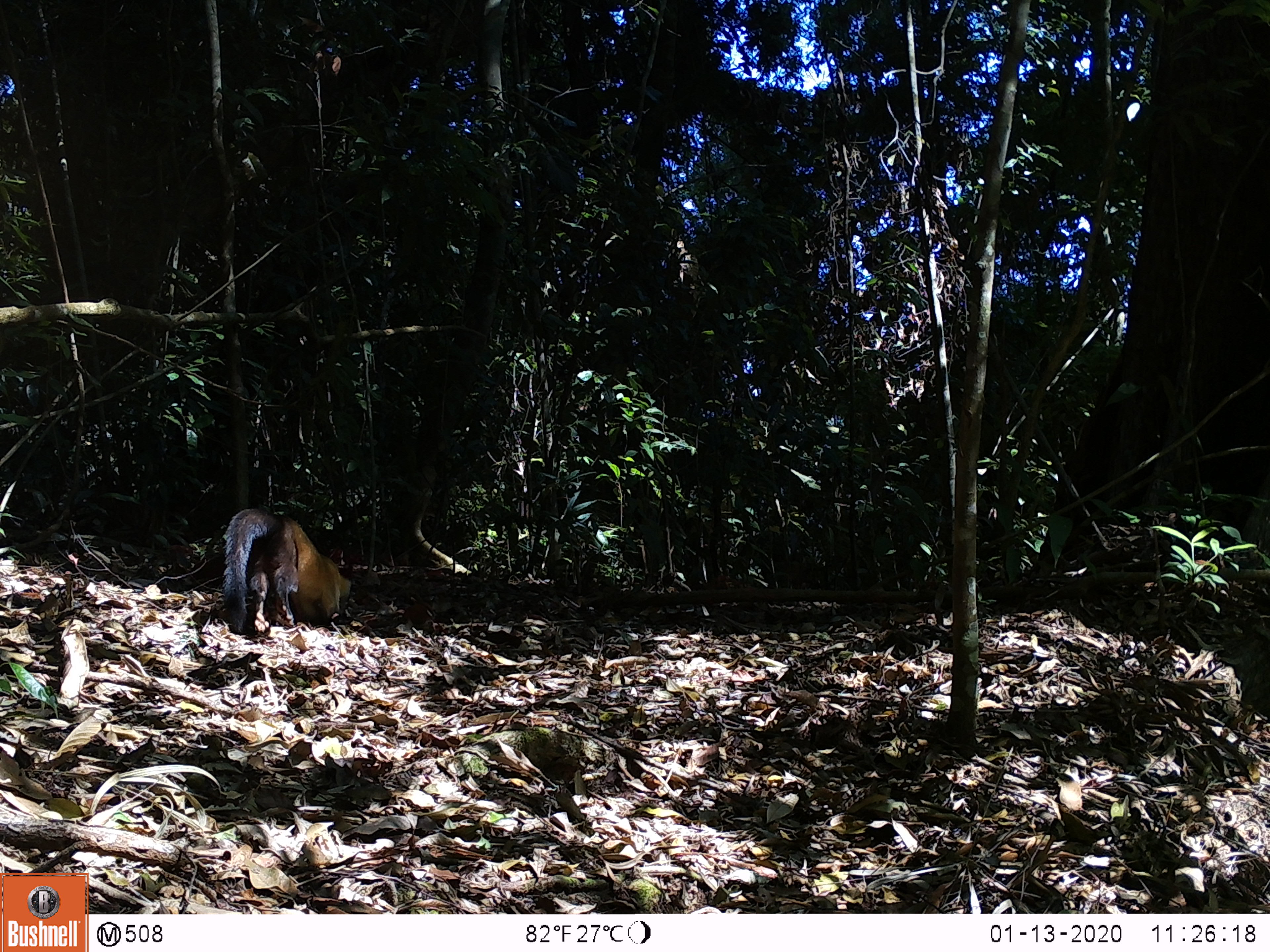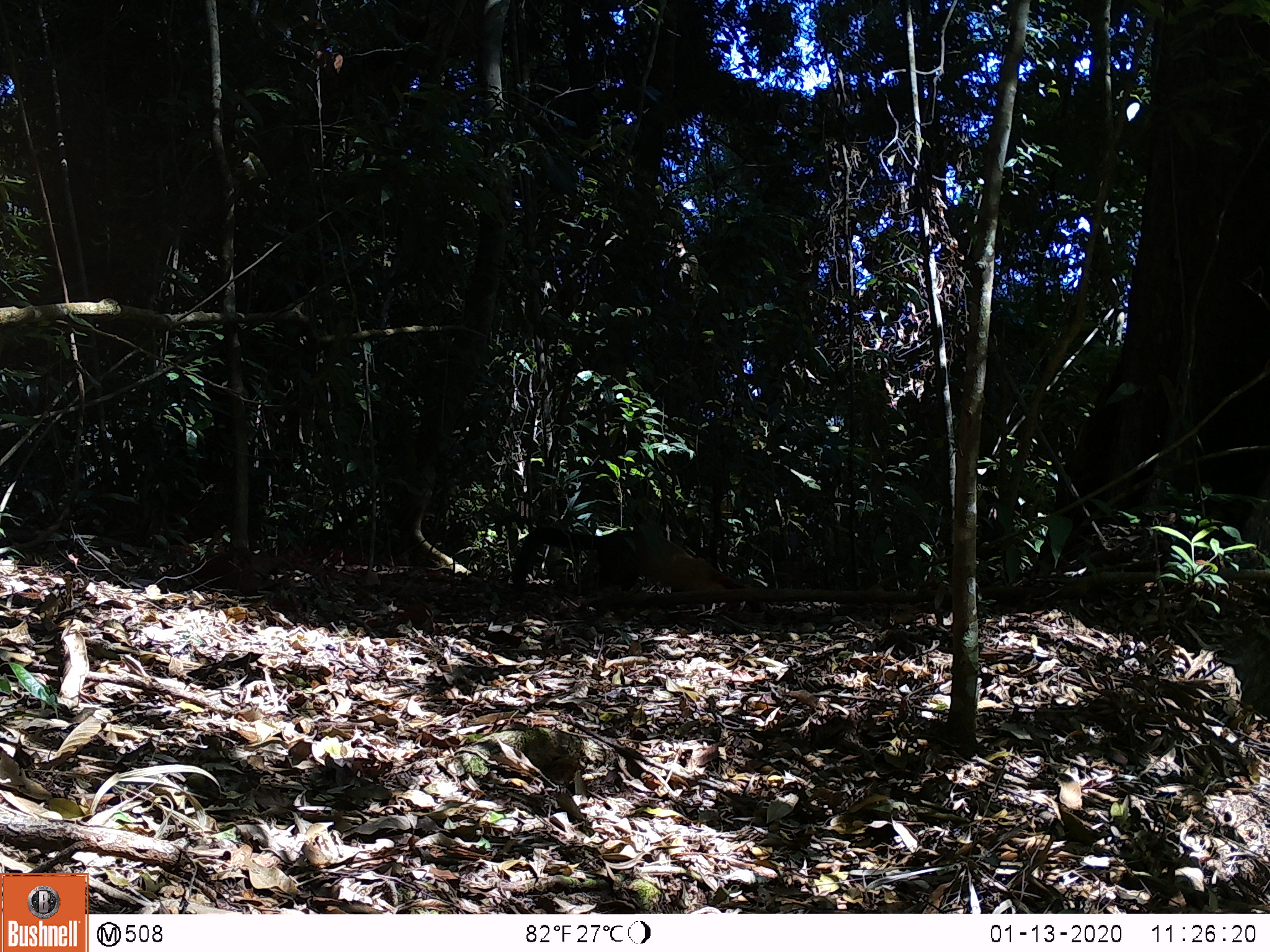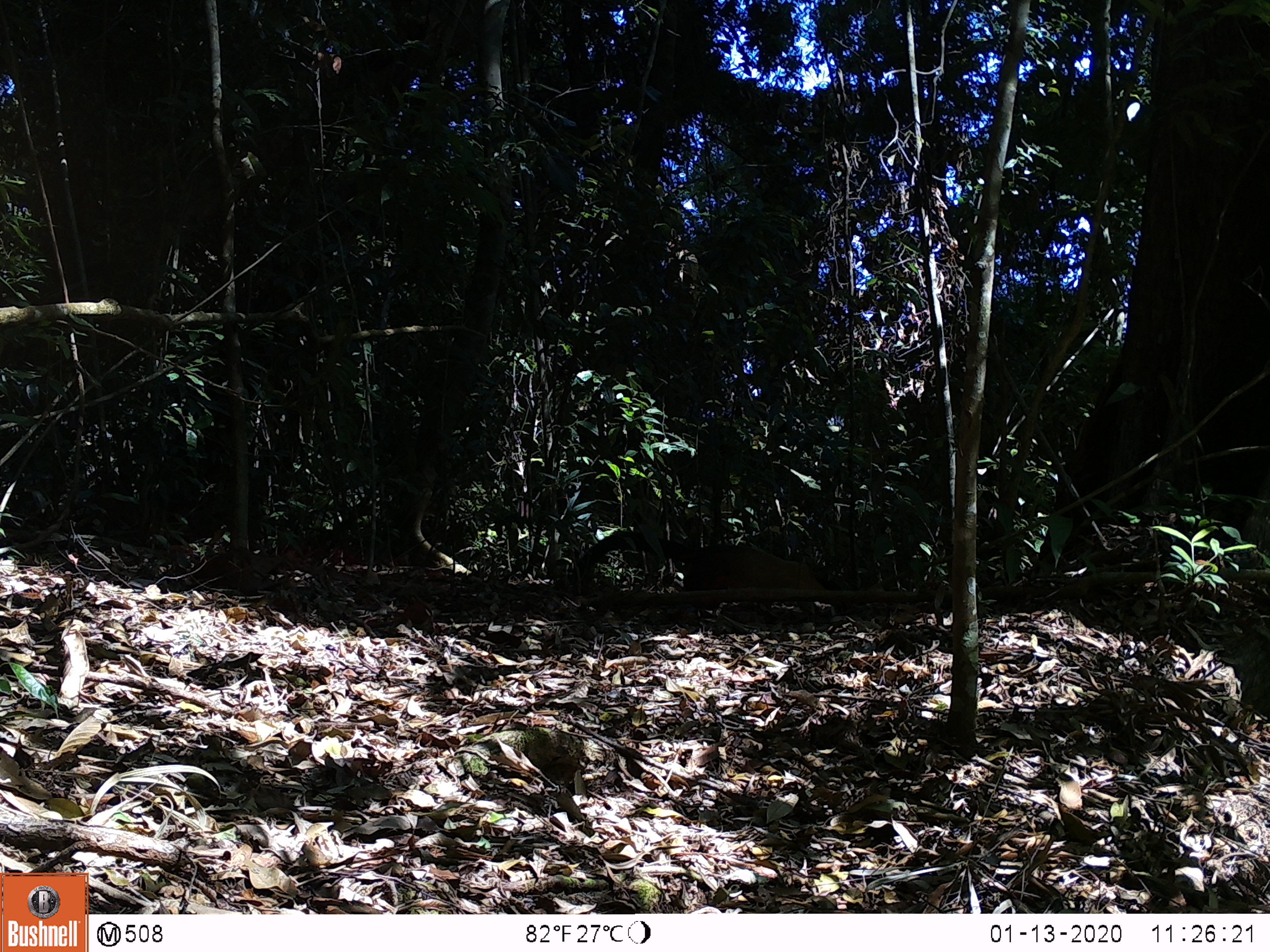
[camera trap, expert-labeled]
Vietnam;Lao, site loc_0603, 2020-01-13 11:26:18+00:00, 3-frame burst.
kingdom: Animalia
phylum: Chordata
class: Mammalia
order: Carnivora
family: Mustelidae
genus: Martes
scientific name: Martes flavigula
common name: yellow-throated marten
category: yellow throated marten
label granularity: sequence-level